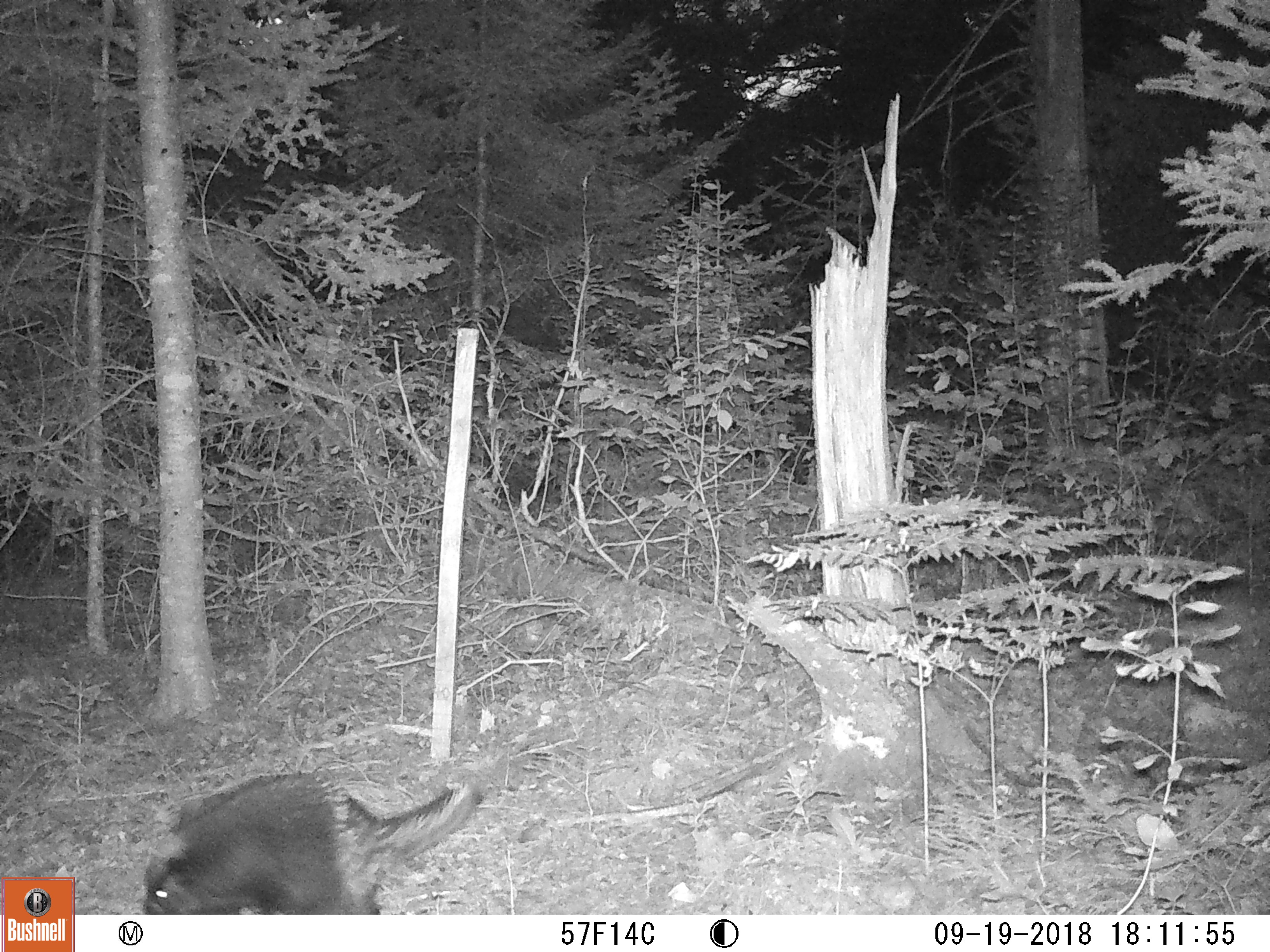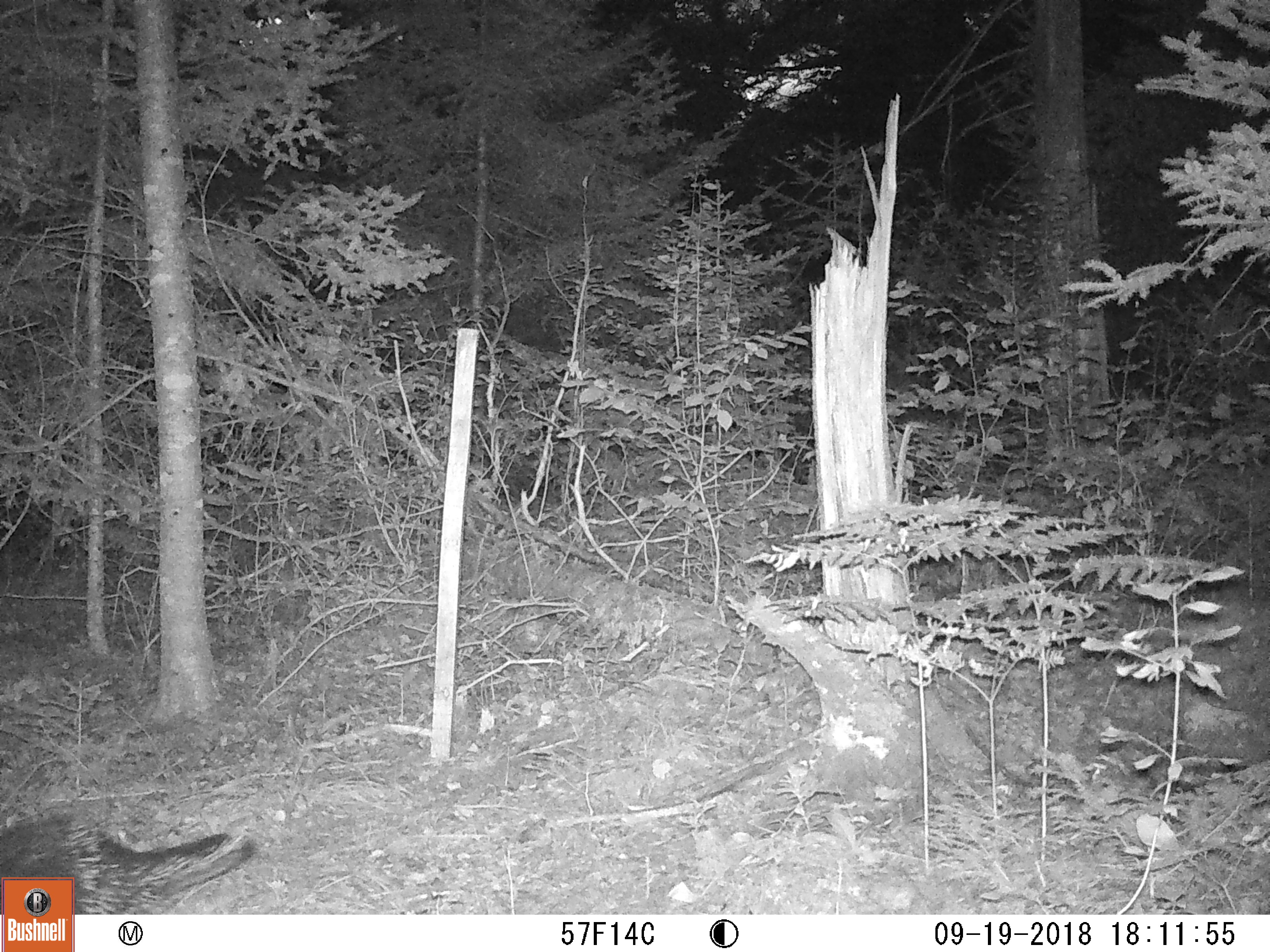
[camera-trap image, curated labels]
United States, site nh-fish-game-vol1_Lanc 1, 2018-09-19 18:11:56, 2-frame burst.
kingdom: Animalia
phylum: Chordata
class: Mammalia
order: Rodentia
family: Erethizontidae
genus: Erethizon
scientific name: Erethizon dorsatum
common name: porcupine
Porcupine (Erethizon dorsatum).